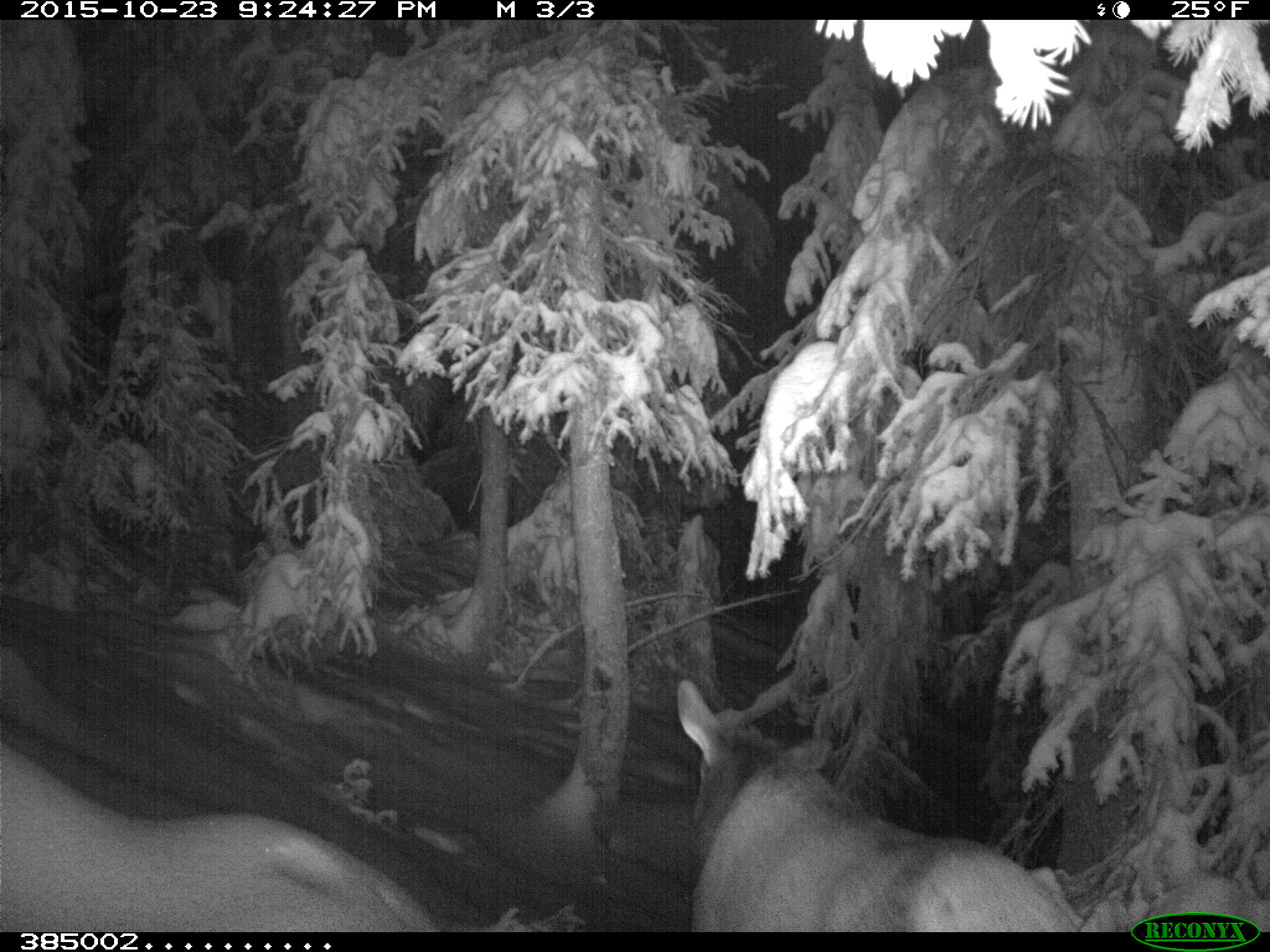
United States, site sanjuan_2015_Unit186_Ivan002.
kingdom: Animalia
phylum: Chordata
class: Mammalia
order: Artiodactyla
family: Cervidae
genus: Cervus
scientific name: Cervus elaphus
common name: red deer